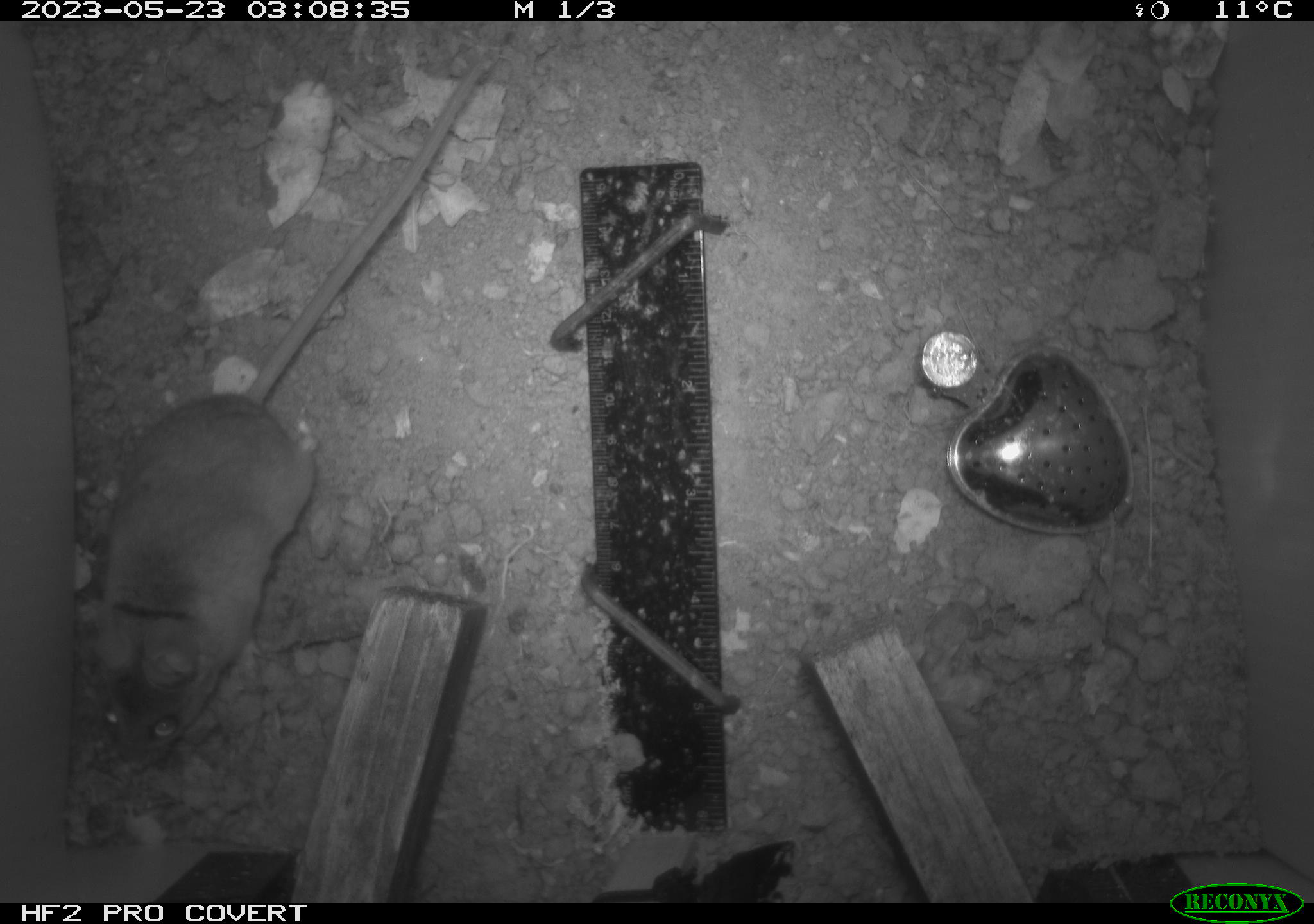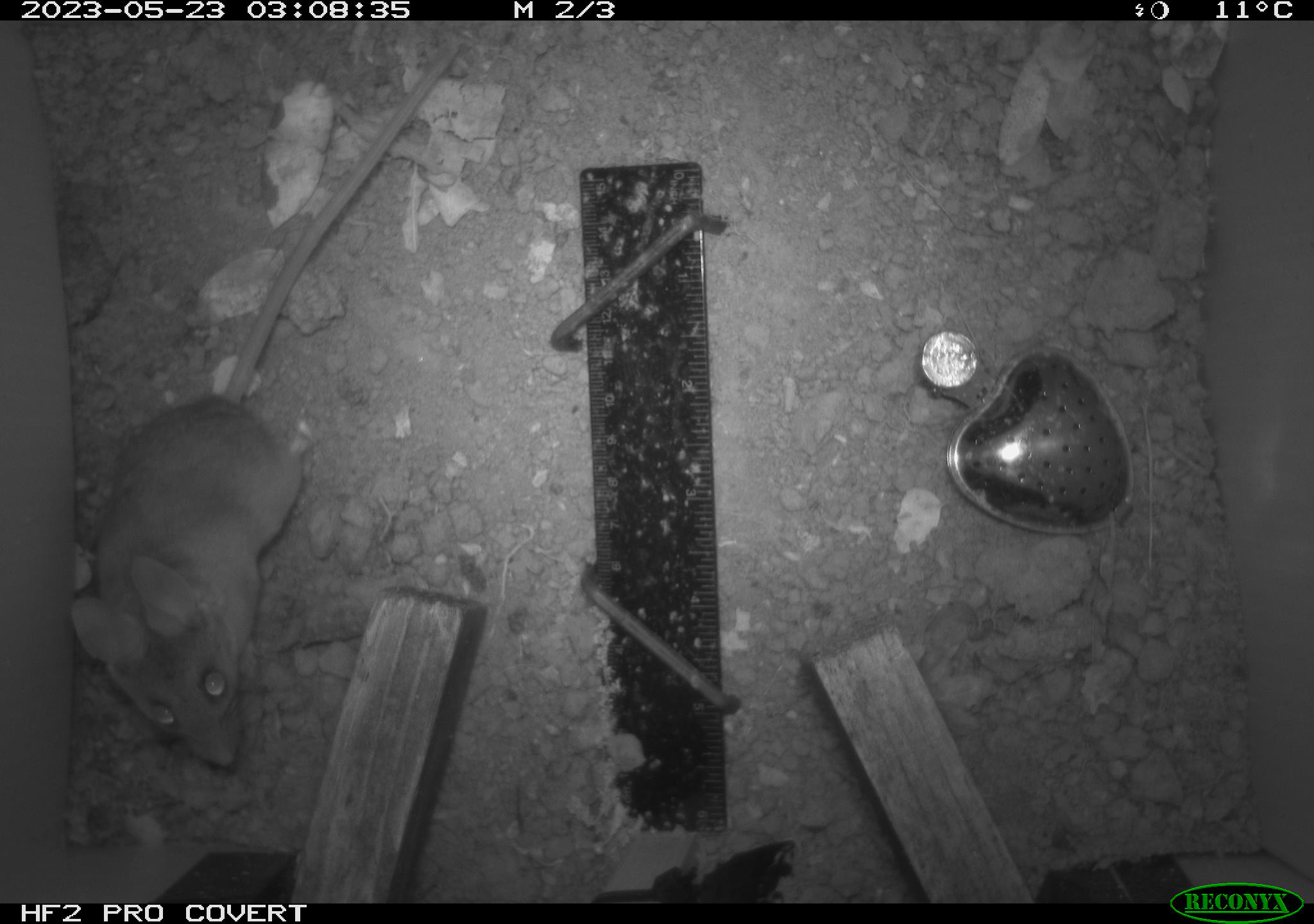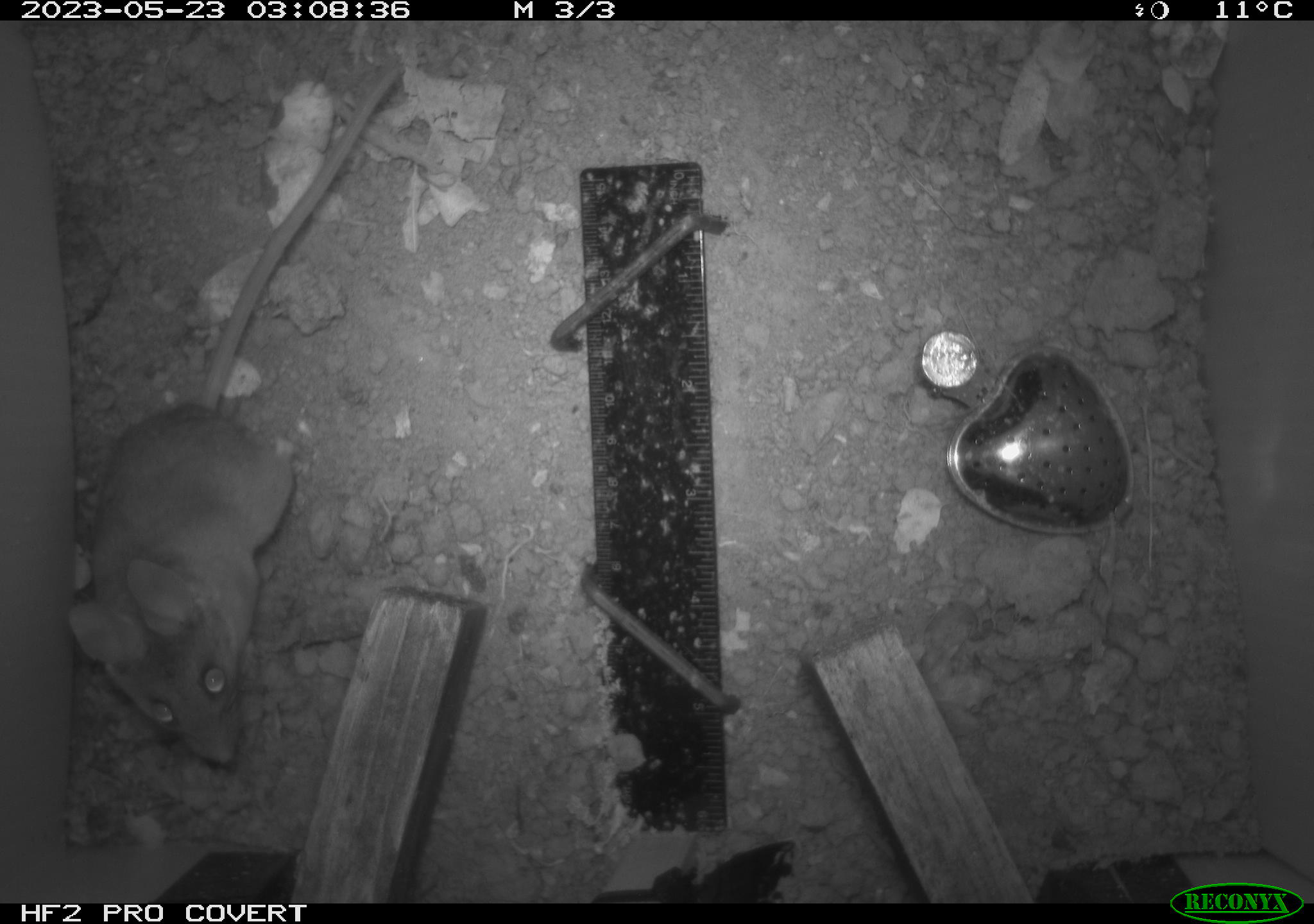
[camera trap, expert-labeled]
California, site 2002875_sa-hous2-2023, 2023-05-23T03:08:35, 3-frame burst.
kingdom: Animalia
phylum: Chordata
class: Mammalia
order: Rodentia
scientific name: Rodentia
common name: mouse species